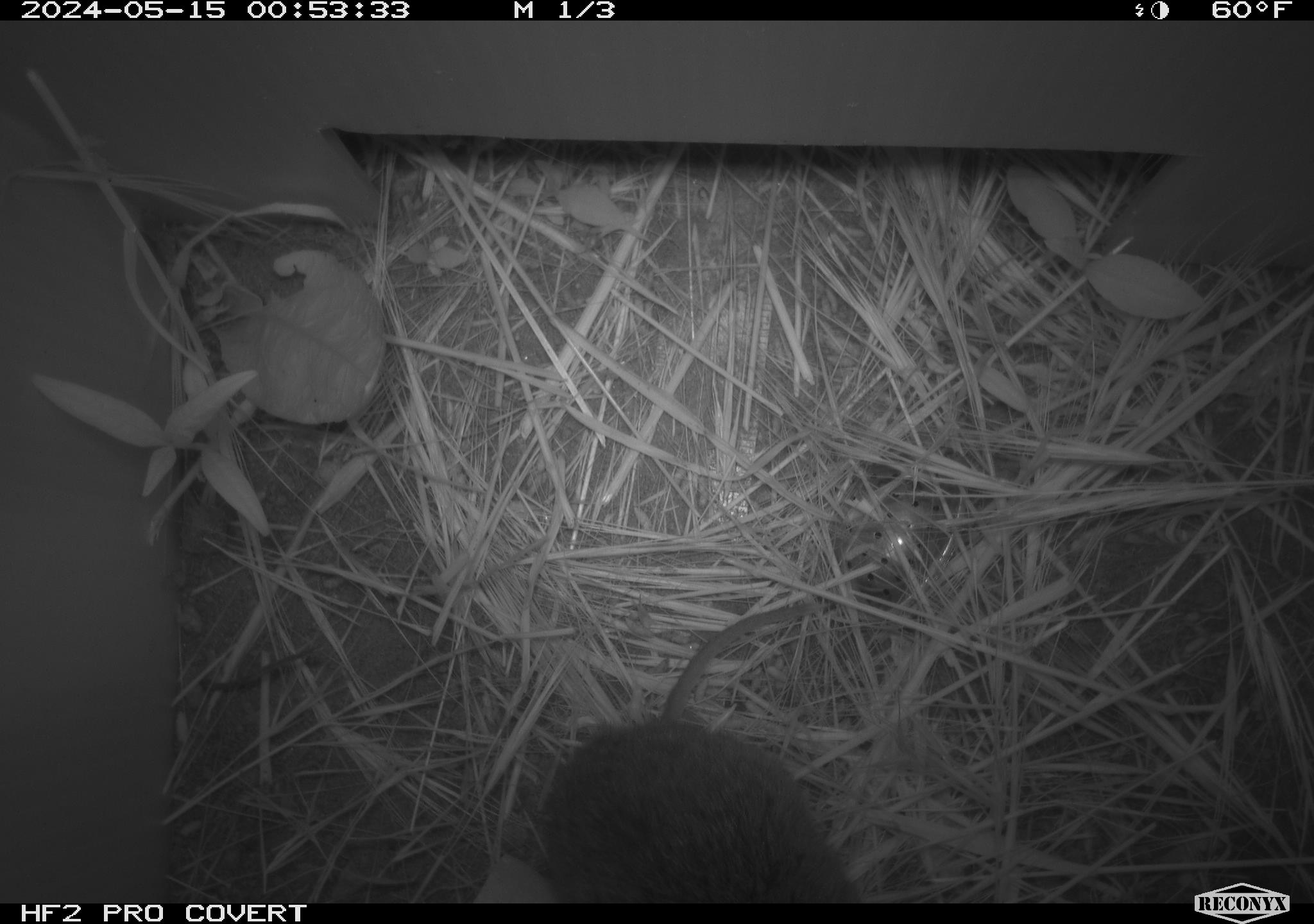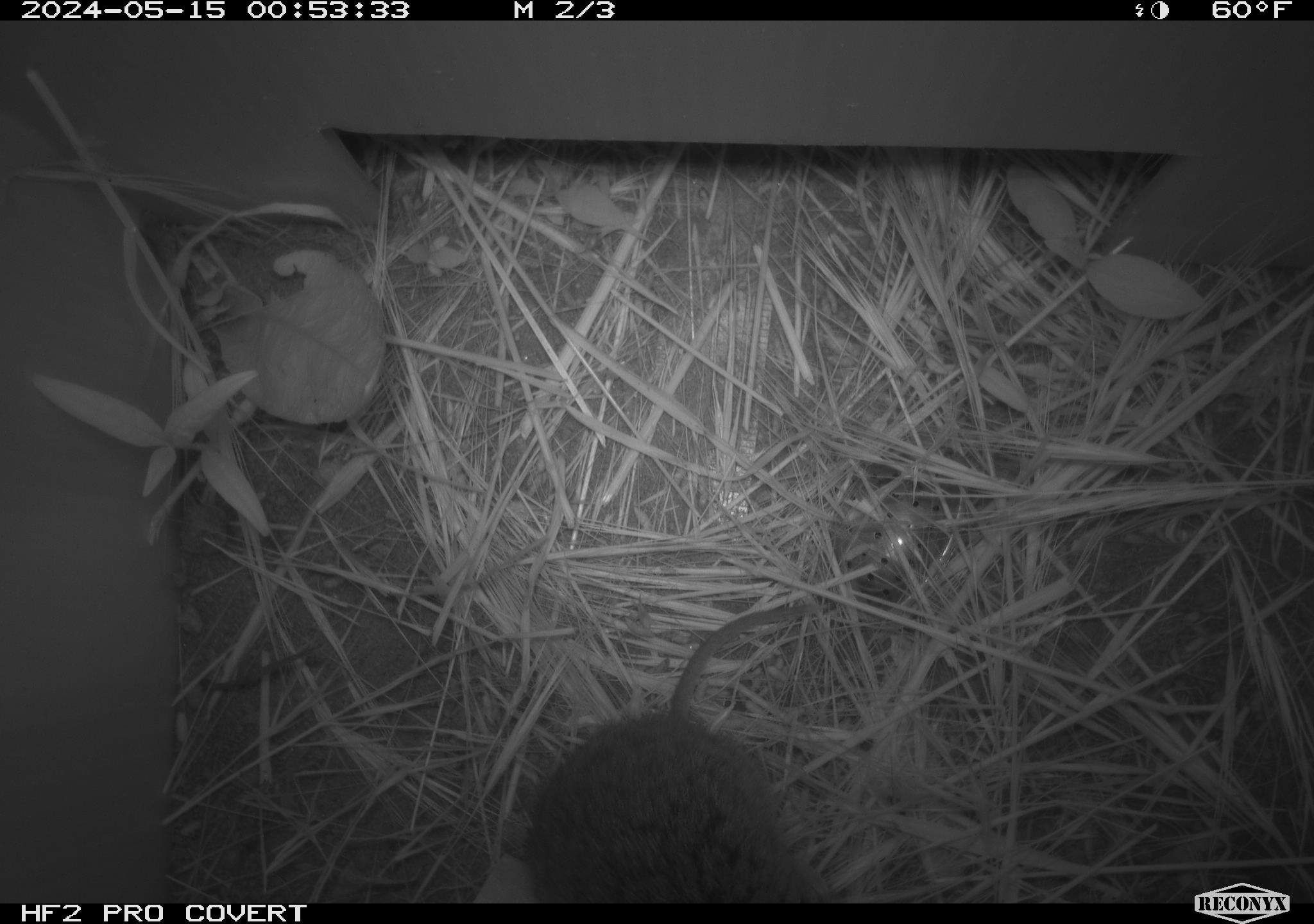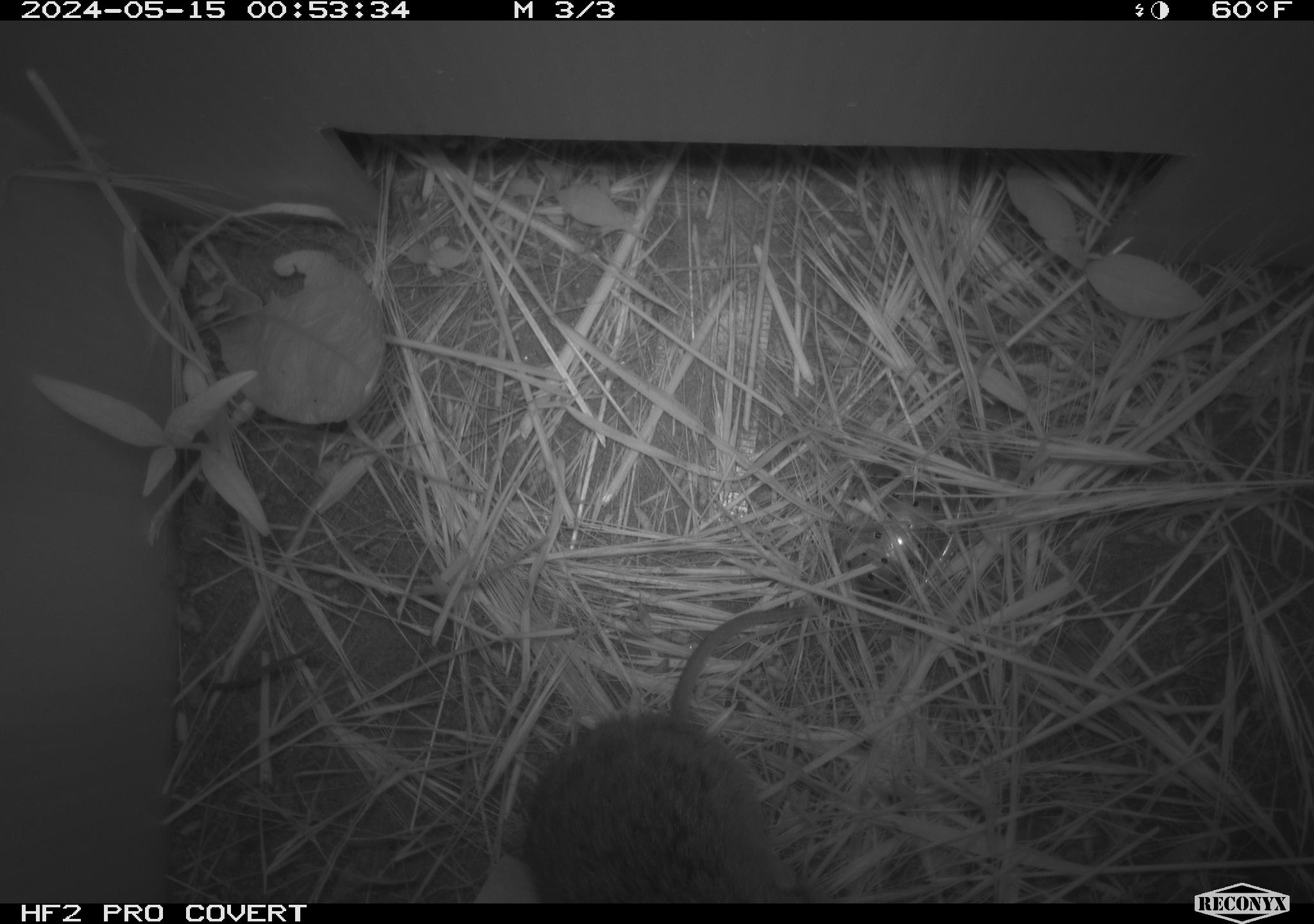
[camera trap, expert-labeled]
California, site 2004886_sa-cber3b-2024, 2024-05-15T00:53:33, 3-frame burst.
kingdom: Animalia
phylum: Chordata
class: Mammalia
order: Rodentia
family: Cricetidae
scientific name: Arvicolinae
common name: voles, lemmings, and muskrats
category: arvicolinae subfamily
Arvicolinae subfamily (voles, lemmings, and muskrats) (Arvicolinae).